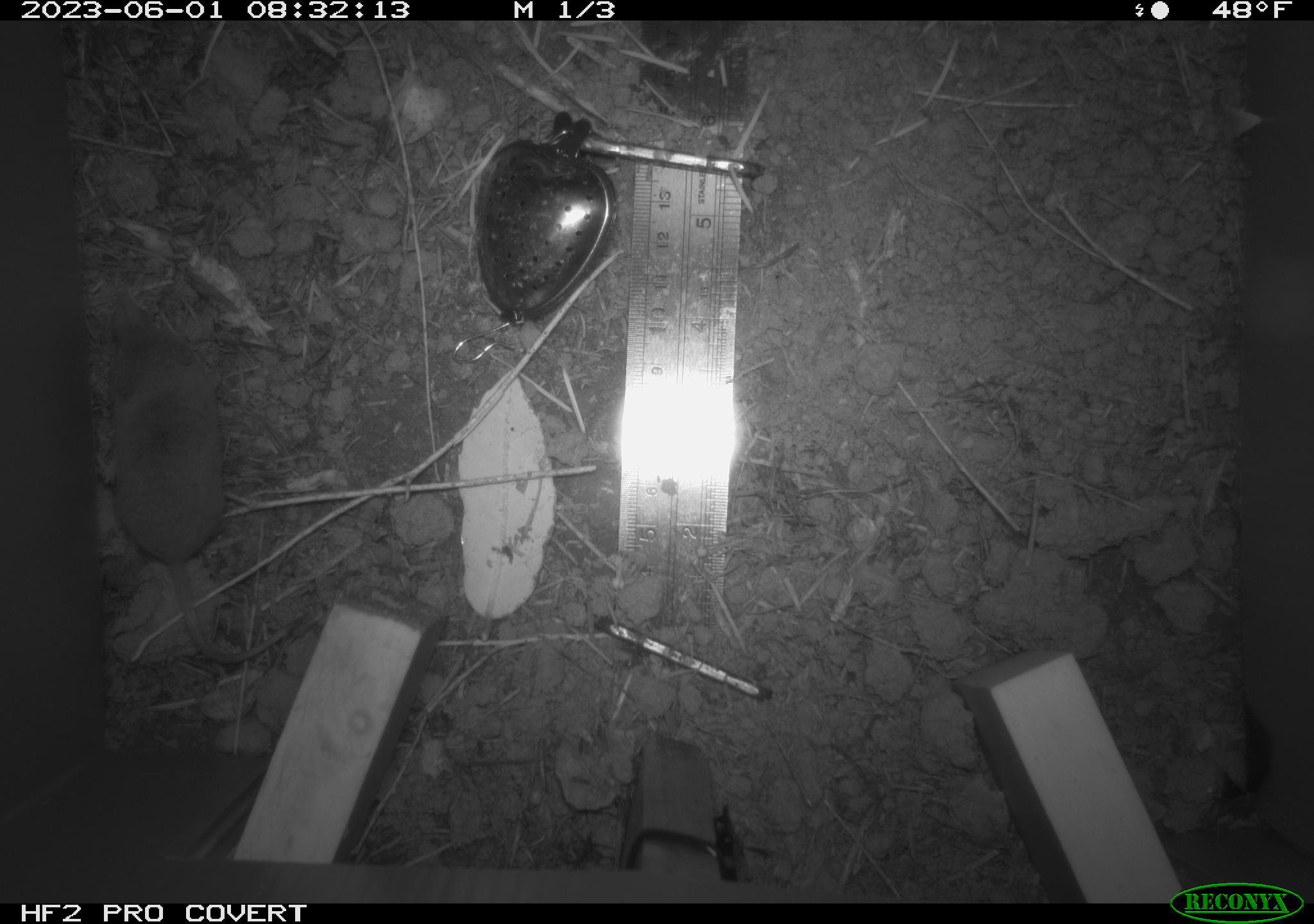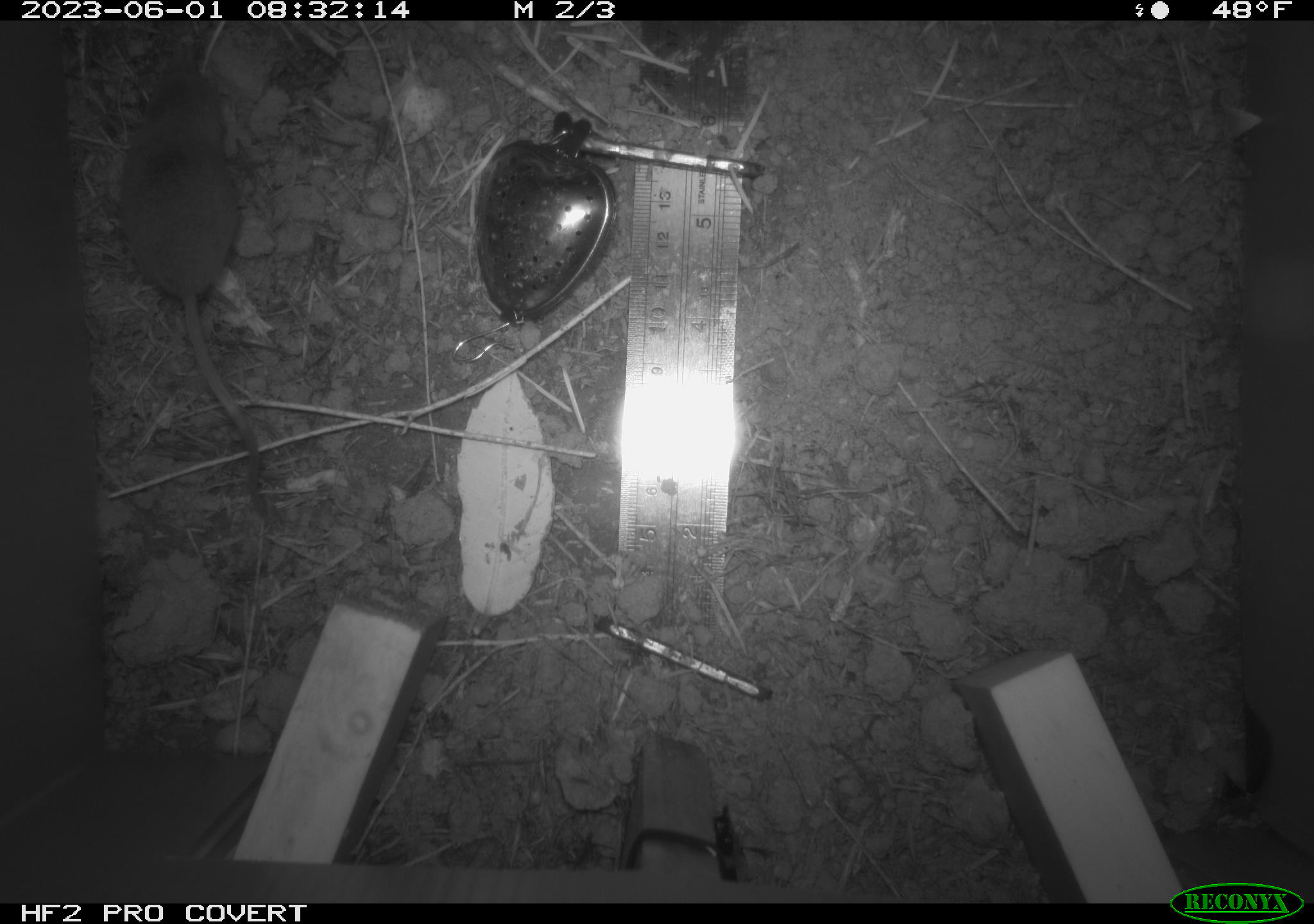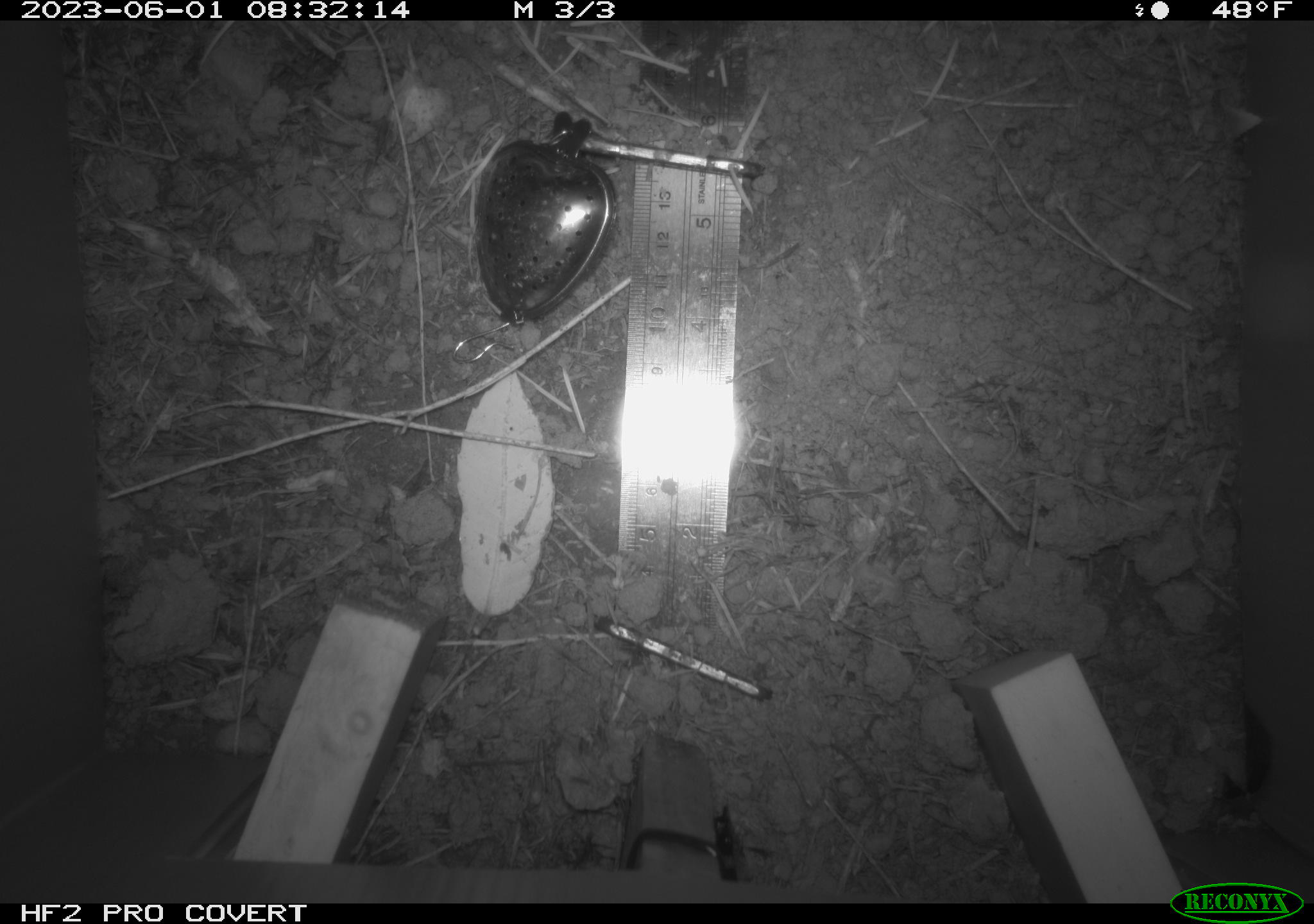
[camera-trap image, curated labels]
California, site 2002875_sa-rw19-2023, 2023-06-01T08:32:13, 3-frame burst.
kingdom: Animalia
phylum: Chordata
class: Mammalia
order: Eulipotyphla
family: Soricidae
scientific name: Soricidae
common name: shrews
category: soricidae family